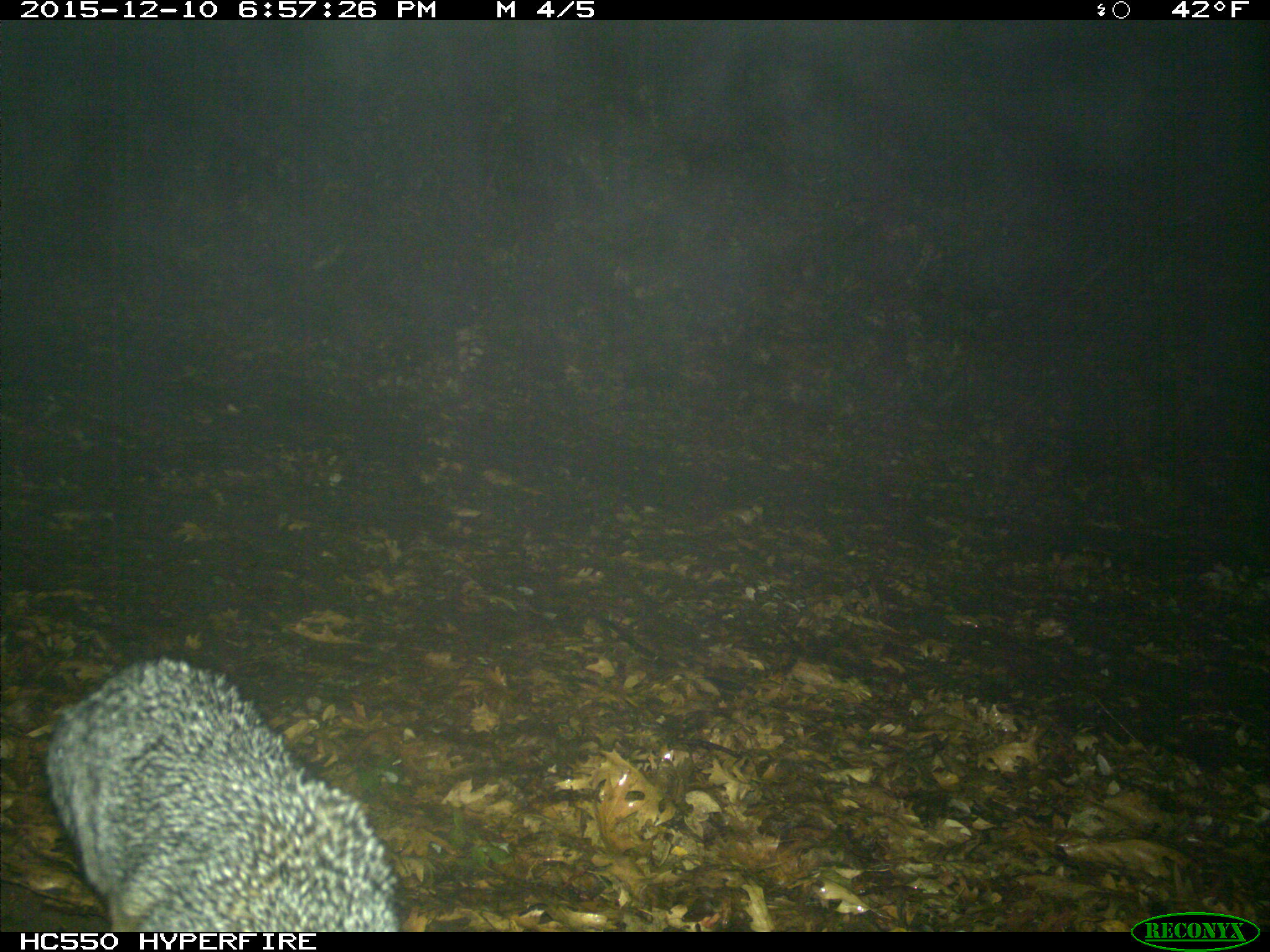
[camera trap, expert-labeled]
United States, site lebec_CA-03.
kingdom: Animalia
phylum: Chordata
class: Mammalia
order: Carnivora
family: Canidae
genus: Urocyon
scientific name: Urocyon cinereoargenteus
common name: gray fox